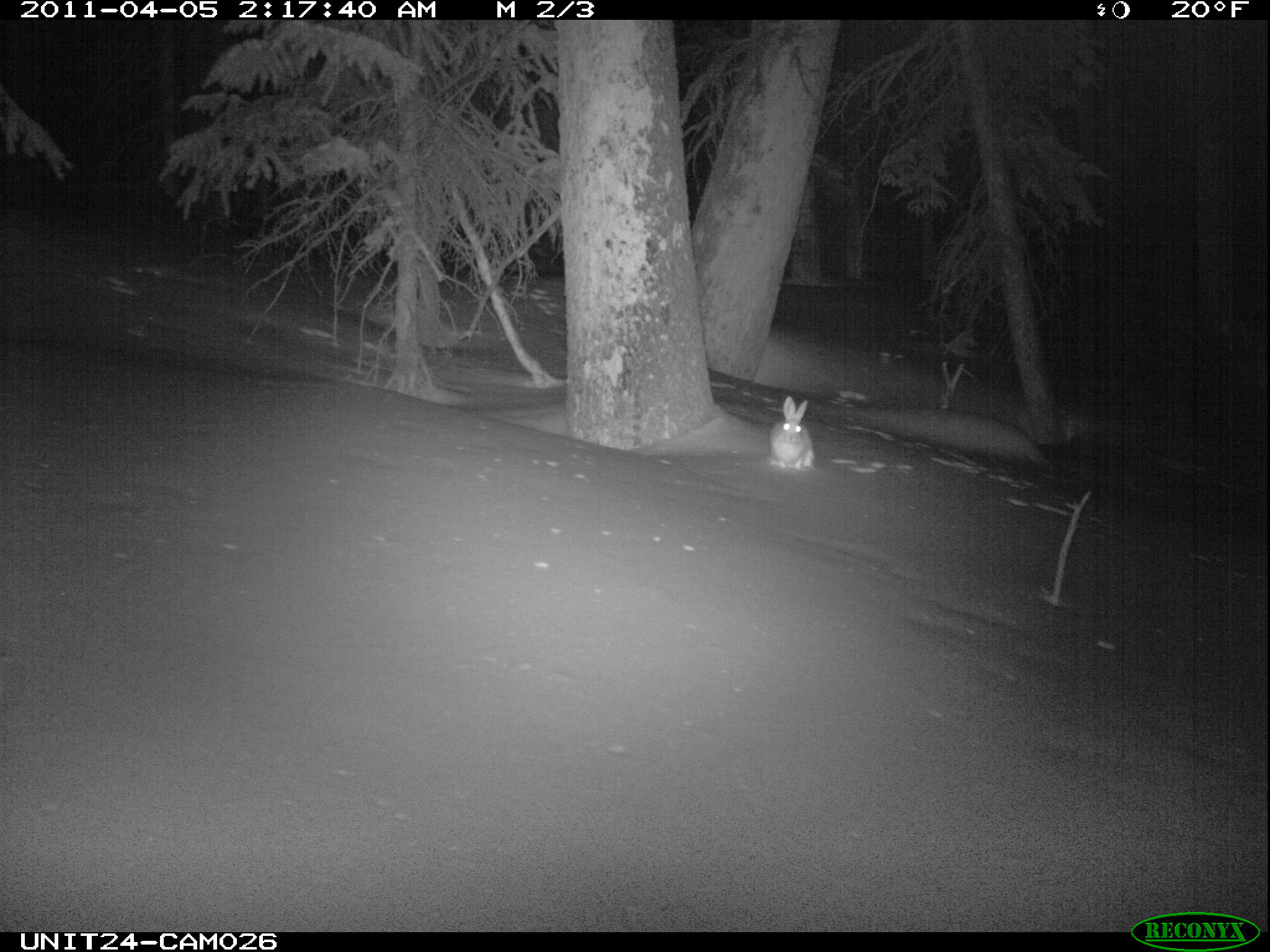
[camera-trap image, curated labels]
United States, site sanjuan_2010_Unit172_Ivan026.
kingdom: Animalia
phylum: Chordata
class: Mammalia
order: Lagomorpha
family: Leporidae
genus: Lepus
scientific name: Lepus americanus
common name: snowshoe hare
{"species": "Lepus americanus (snowshoe hare)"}